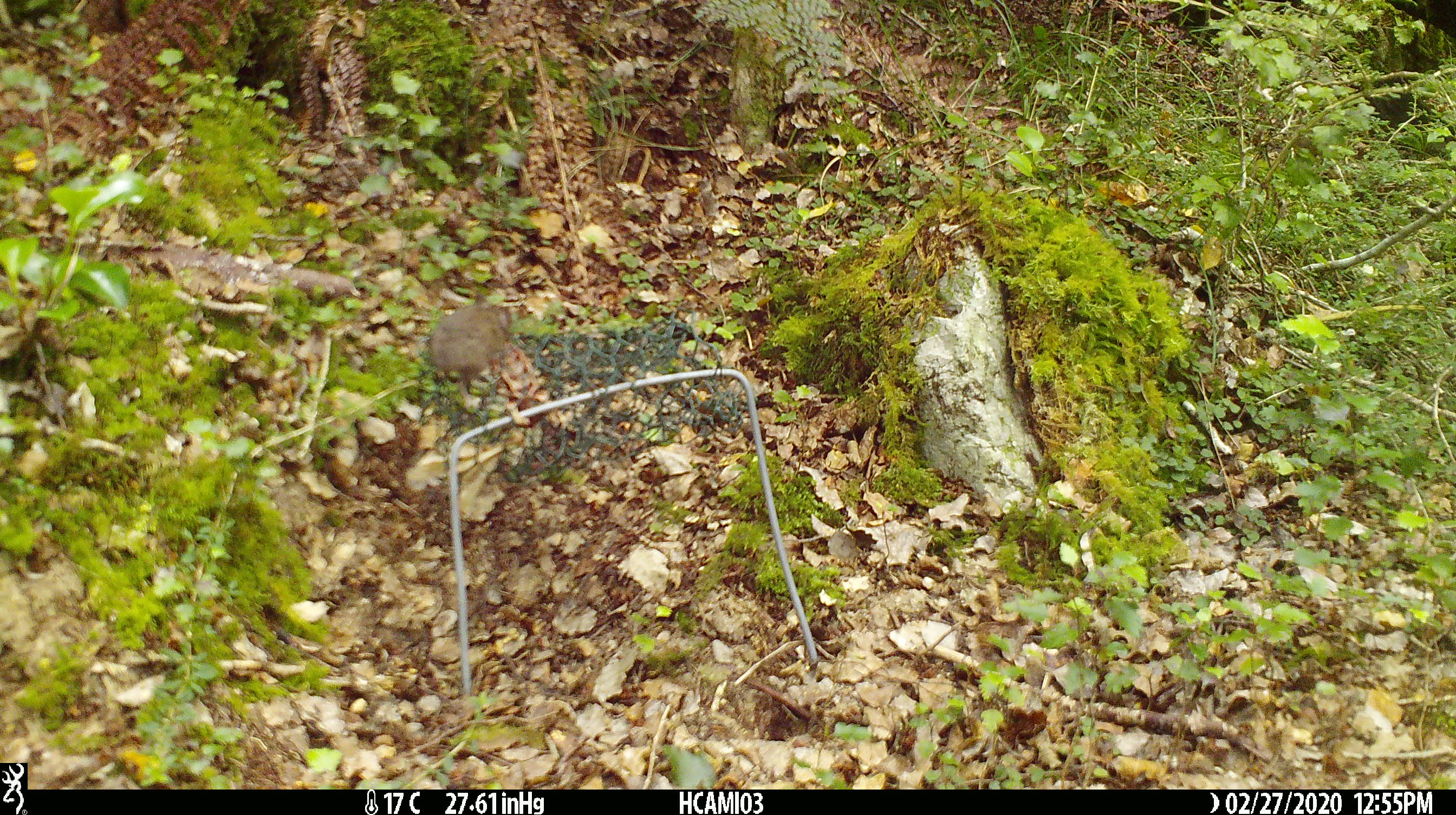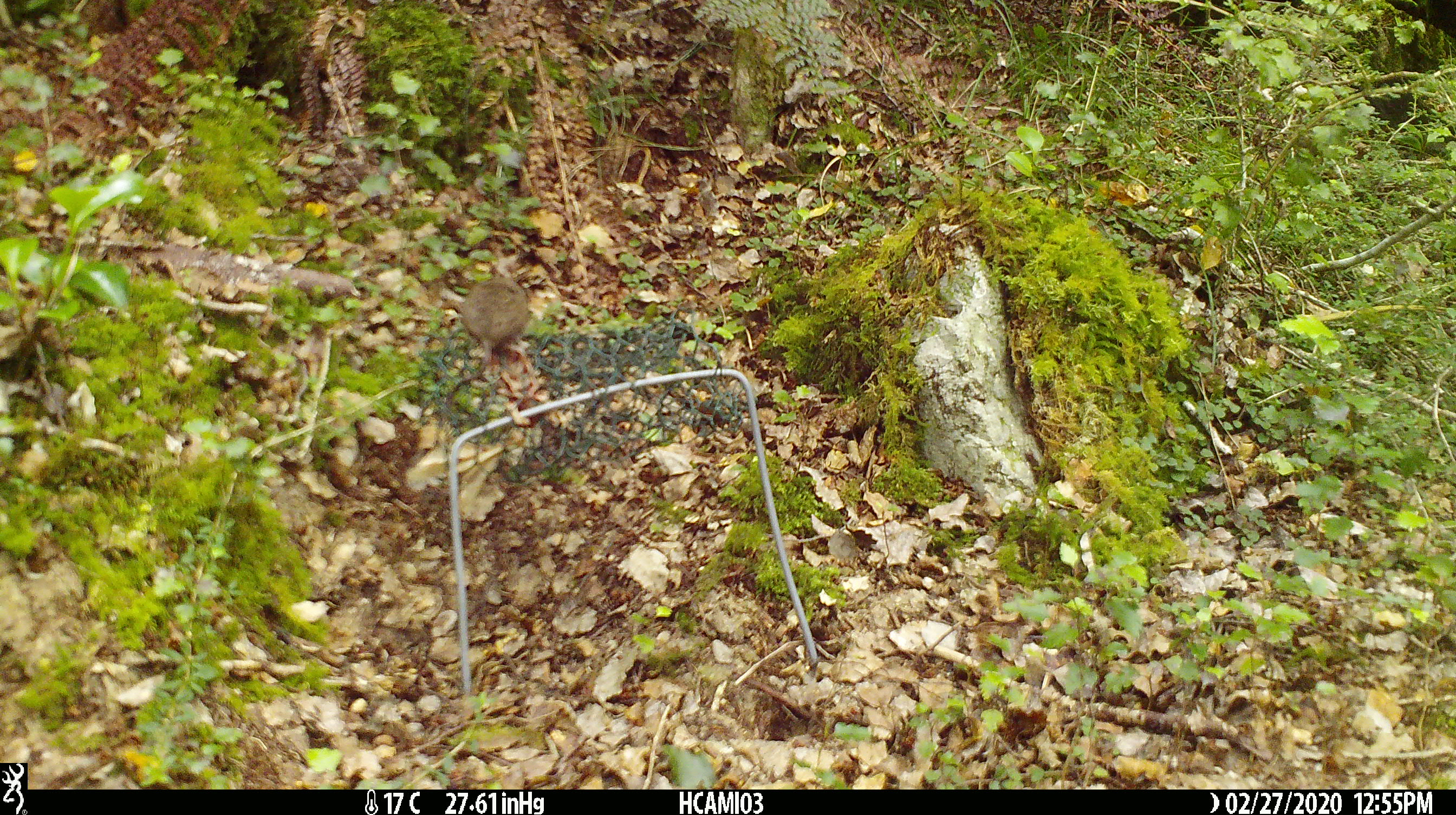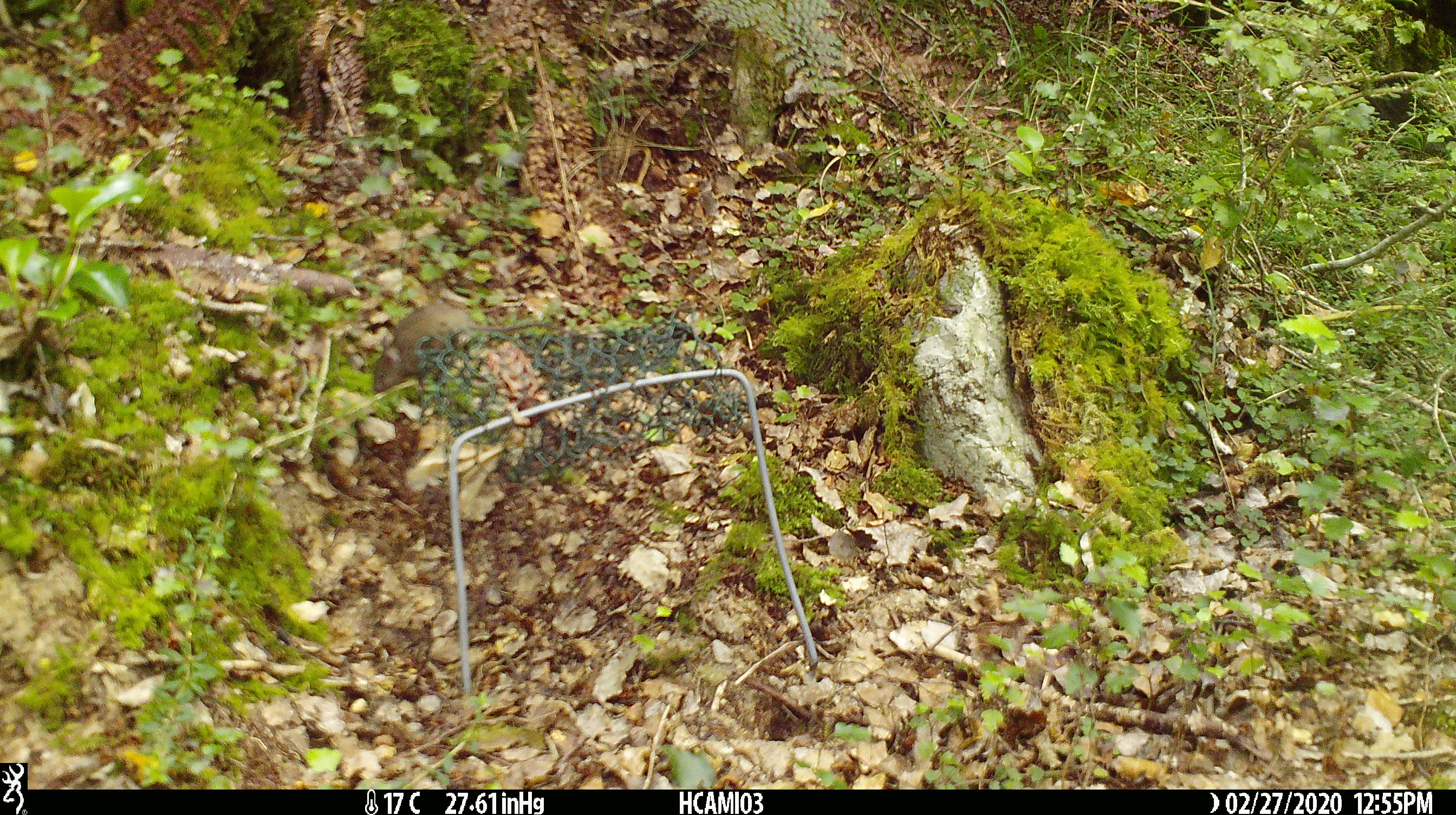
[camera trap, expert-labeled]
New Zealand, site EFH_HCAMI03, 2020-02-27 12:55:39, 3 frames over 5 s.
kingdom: Animalia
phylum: Chordata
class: Mammalia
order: Rodentia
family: Muridae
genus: Mus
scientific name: Mus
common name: mouse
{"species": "mouse (Mus)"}